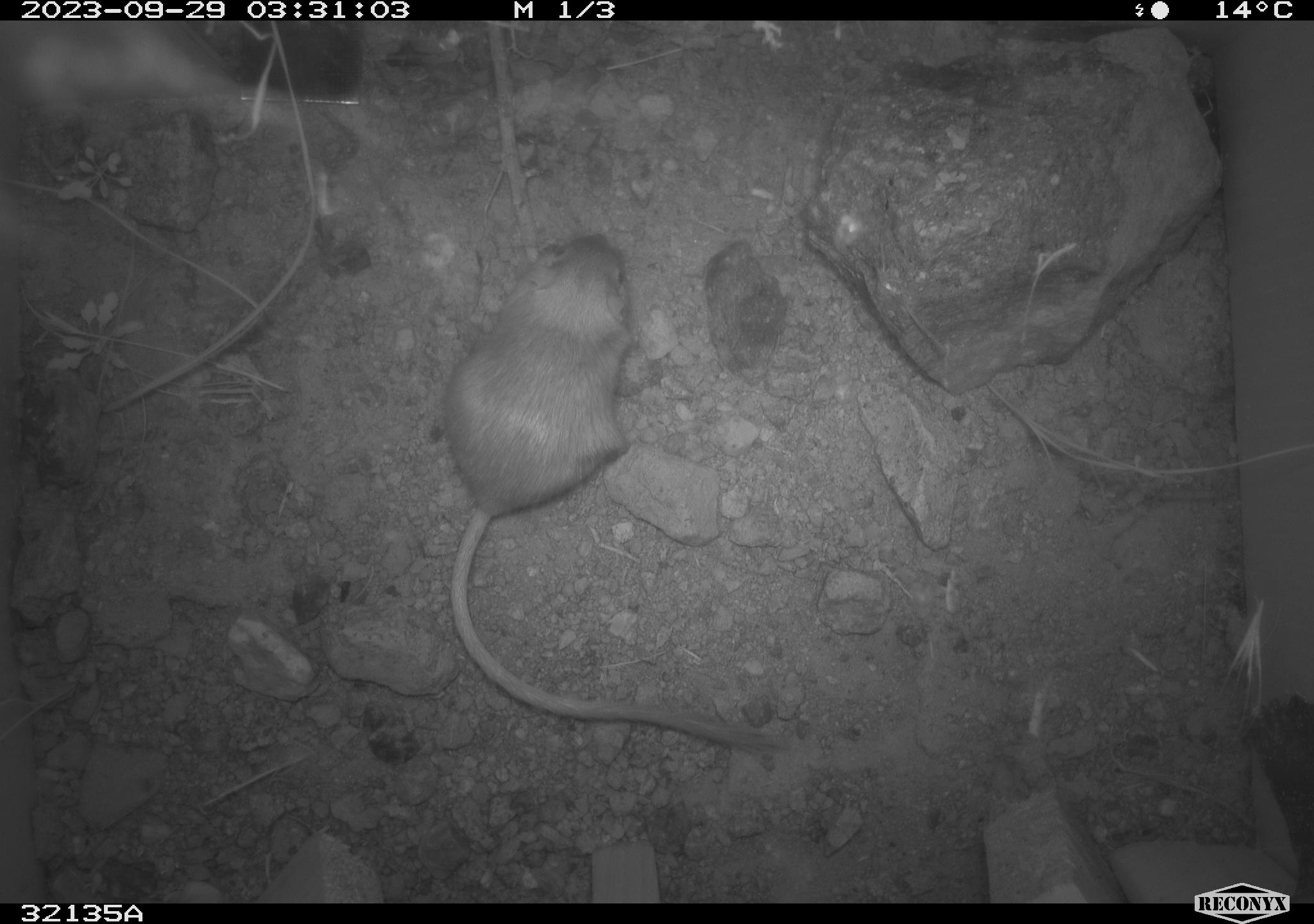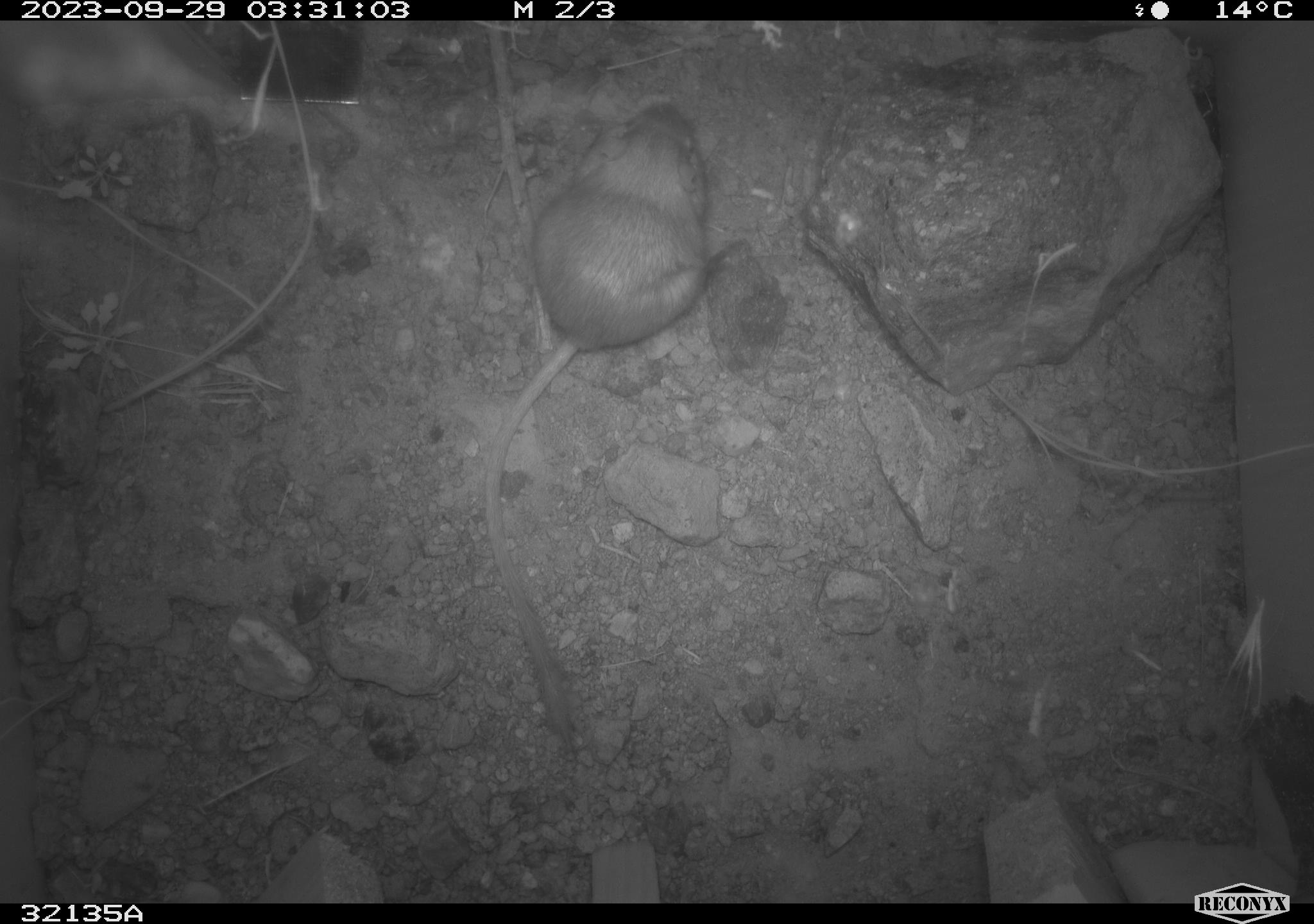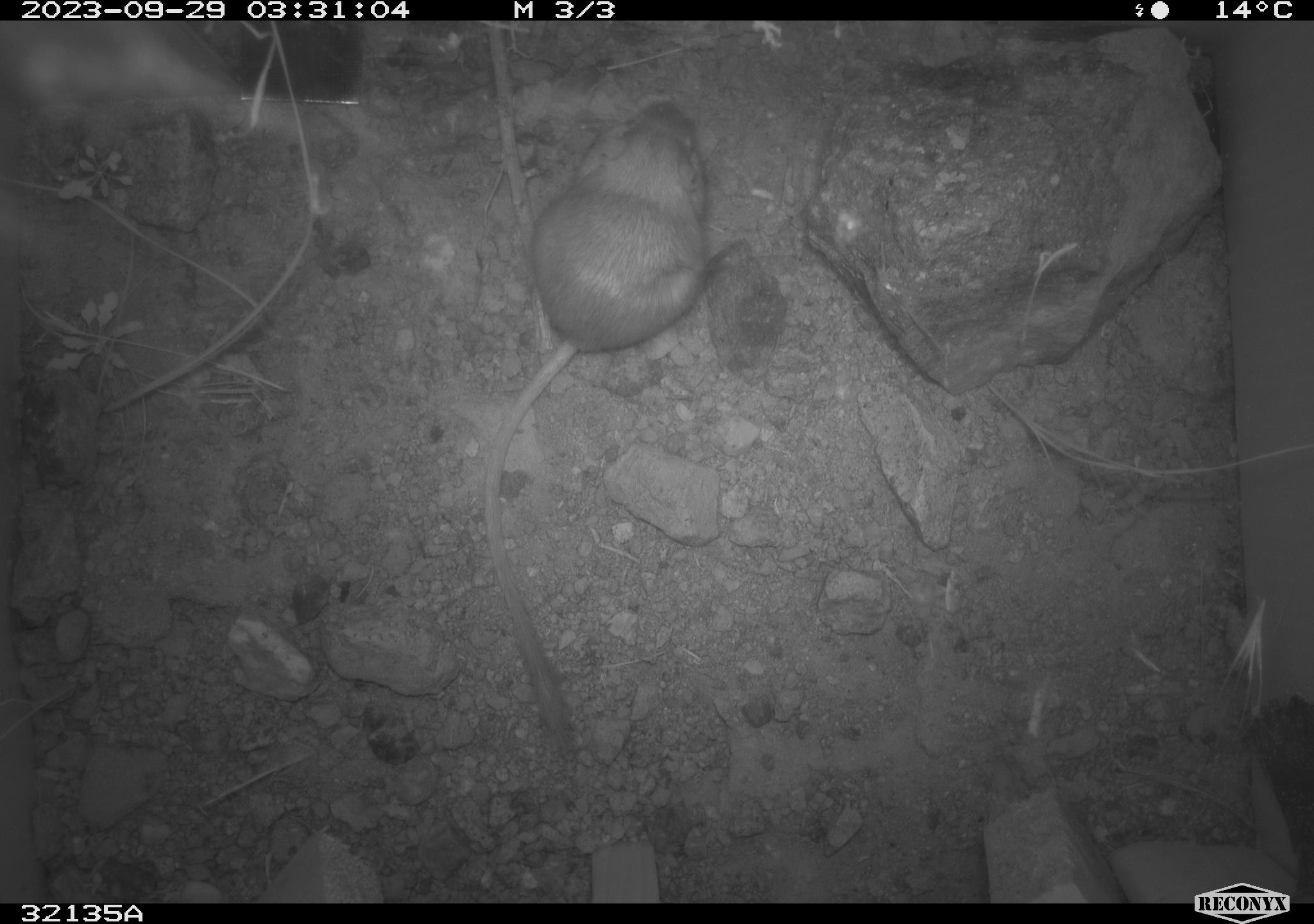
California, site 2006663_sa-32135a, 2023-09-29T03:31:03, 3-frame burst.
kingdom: Animalia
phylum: Chordata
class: Mammalia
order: Rodentia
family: Heteromyidae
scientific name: Heteromyidae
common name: kangaroo rats and pocket mice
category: heteromyidae family